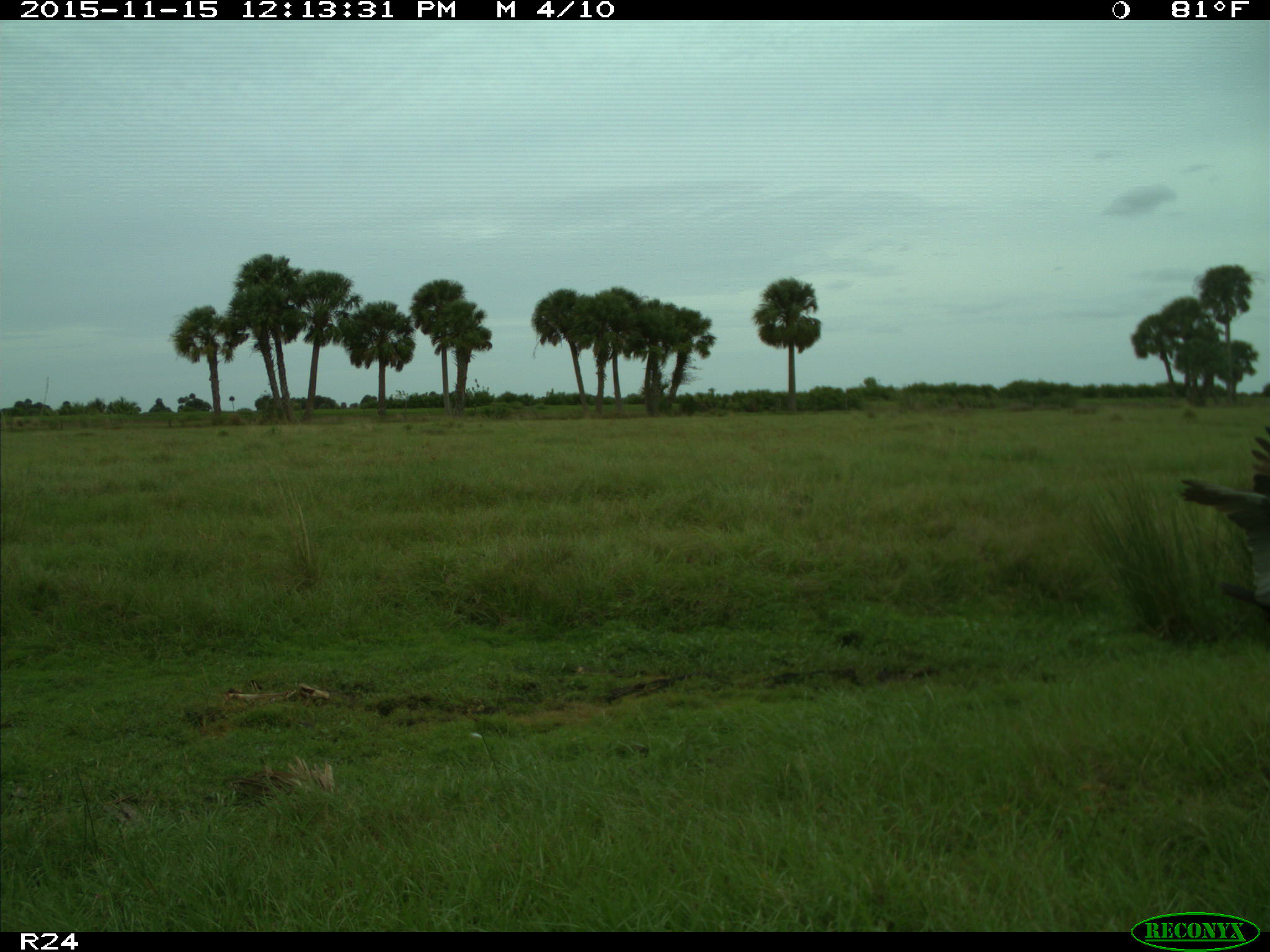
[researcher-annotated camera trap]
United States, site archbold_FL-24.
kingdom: Animalia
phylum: Chordata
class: Aves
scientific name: Aves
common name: birds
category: unidentified bird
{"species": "unidentified bird (birds) (Aves)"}